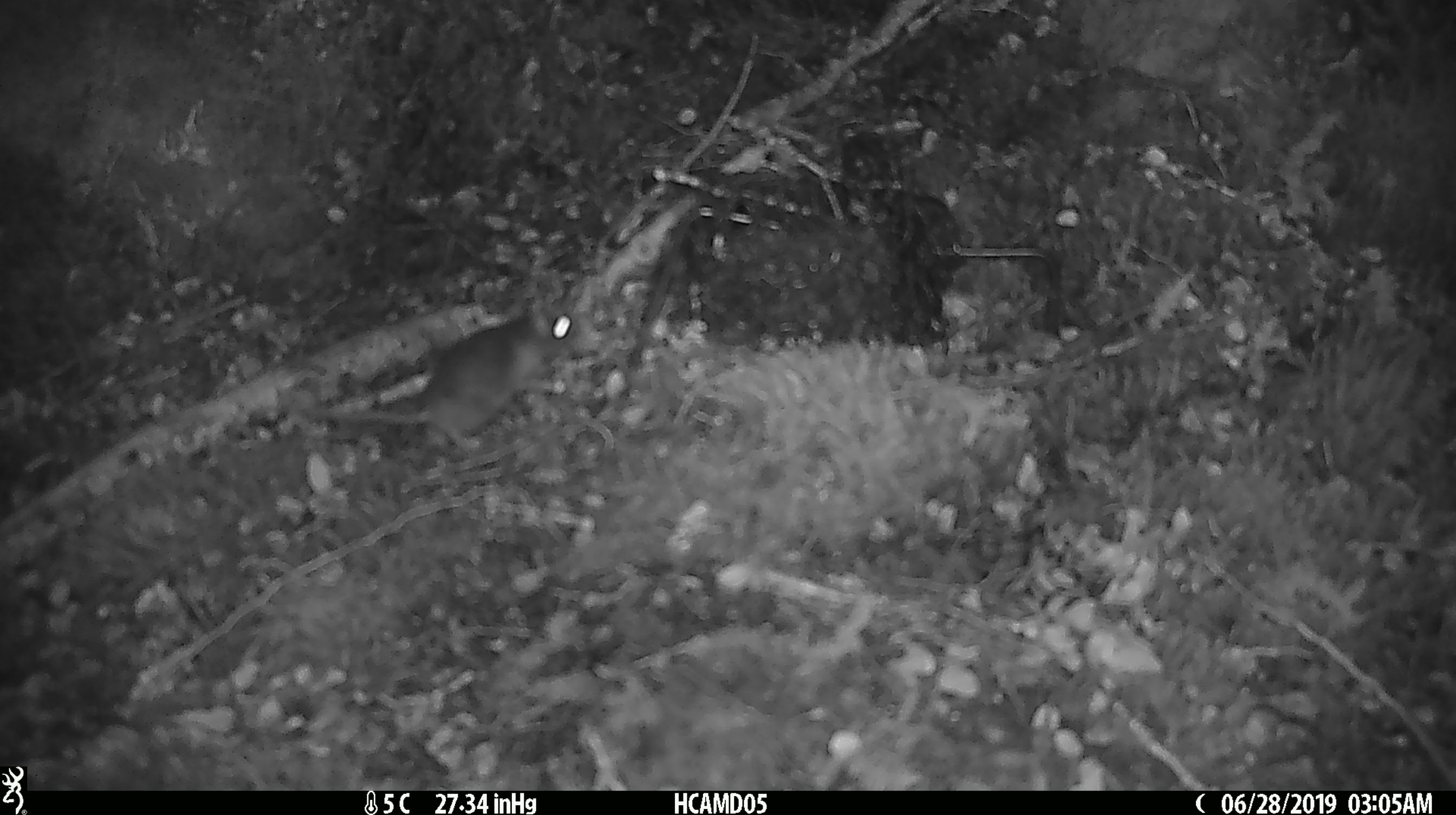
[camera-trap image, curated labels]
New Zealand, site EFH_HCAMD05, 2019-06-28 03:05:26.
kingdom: Animalia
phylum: Chordata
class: Mammalia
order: Rodentia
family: Muridae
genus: Mus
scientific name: Mus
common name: mouse